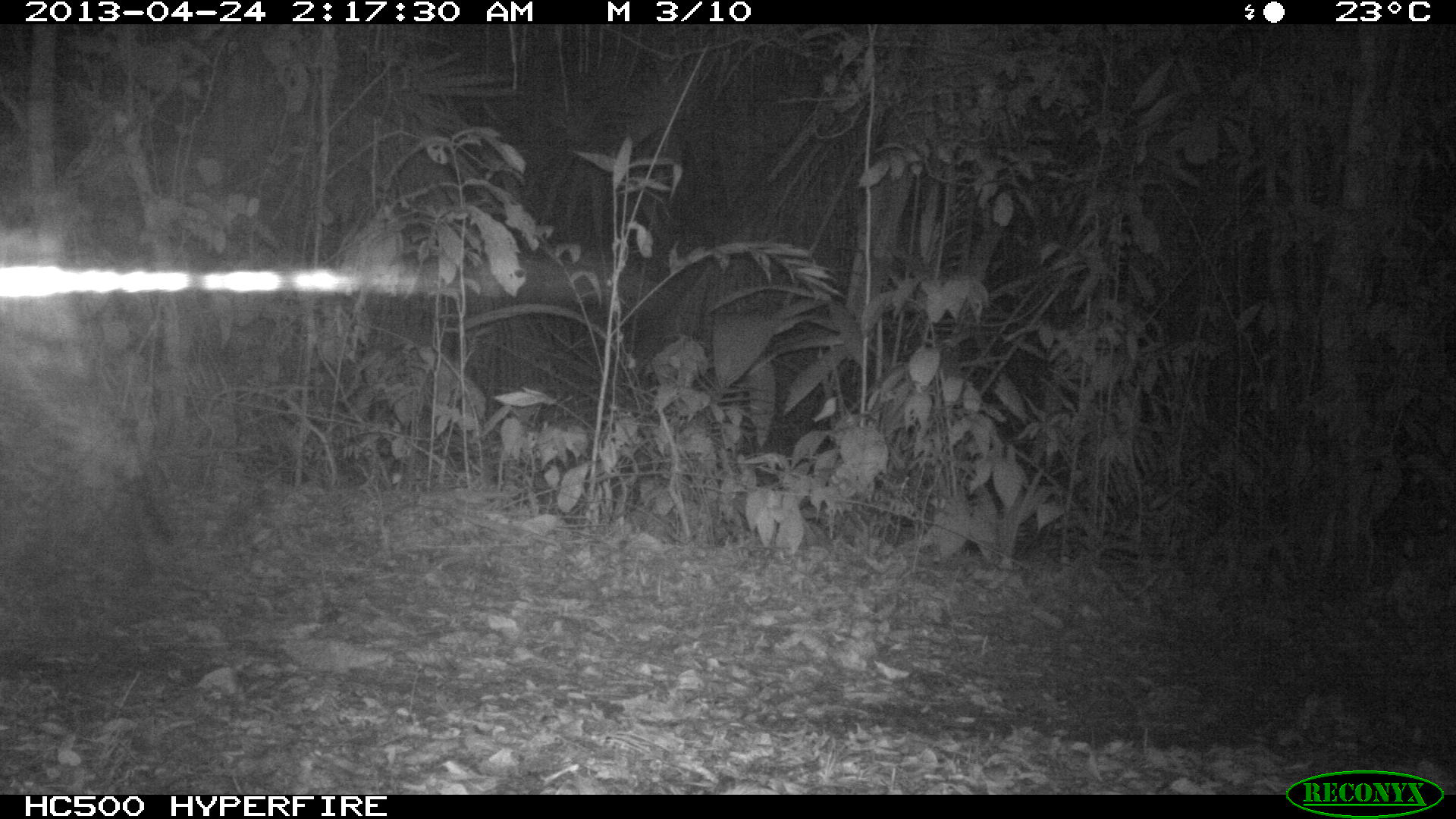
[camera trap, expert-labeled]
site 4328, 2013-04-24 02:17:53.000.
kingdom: Animalia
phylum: Chordata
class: Mammalia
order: Carnivora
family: Felidae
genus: Leopardus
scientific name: Leopardus pardalis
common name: ocelot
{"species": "Leopardus pardalis (ocelot)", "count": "1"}